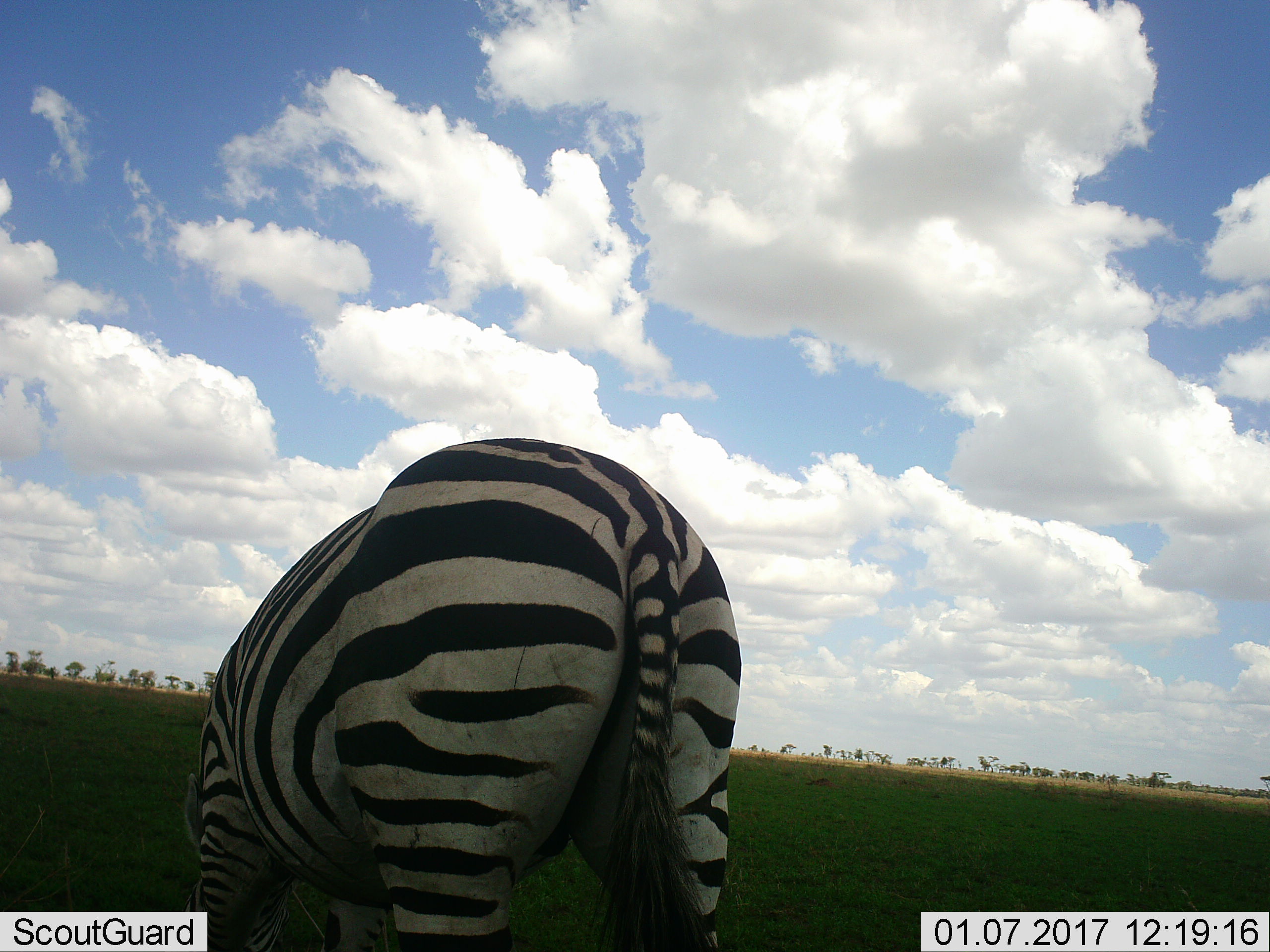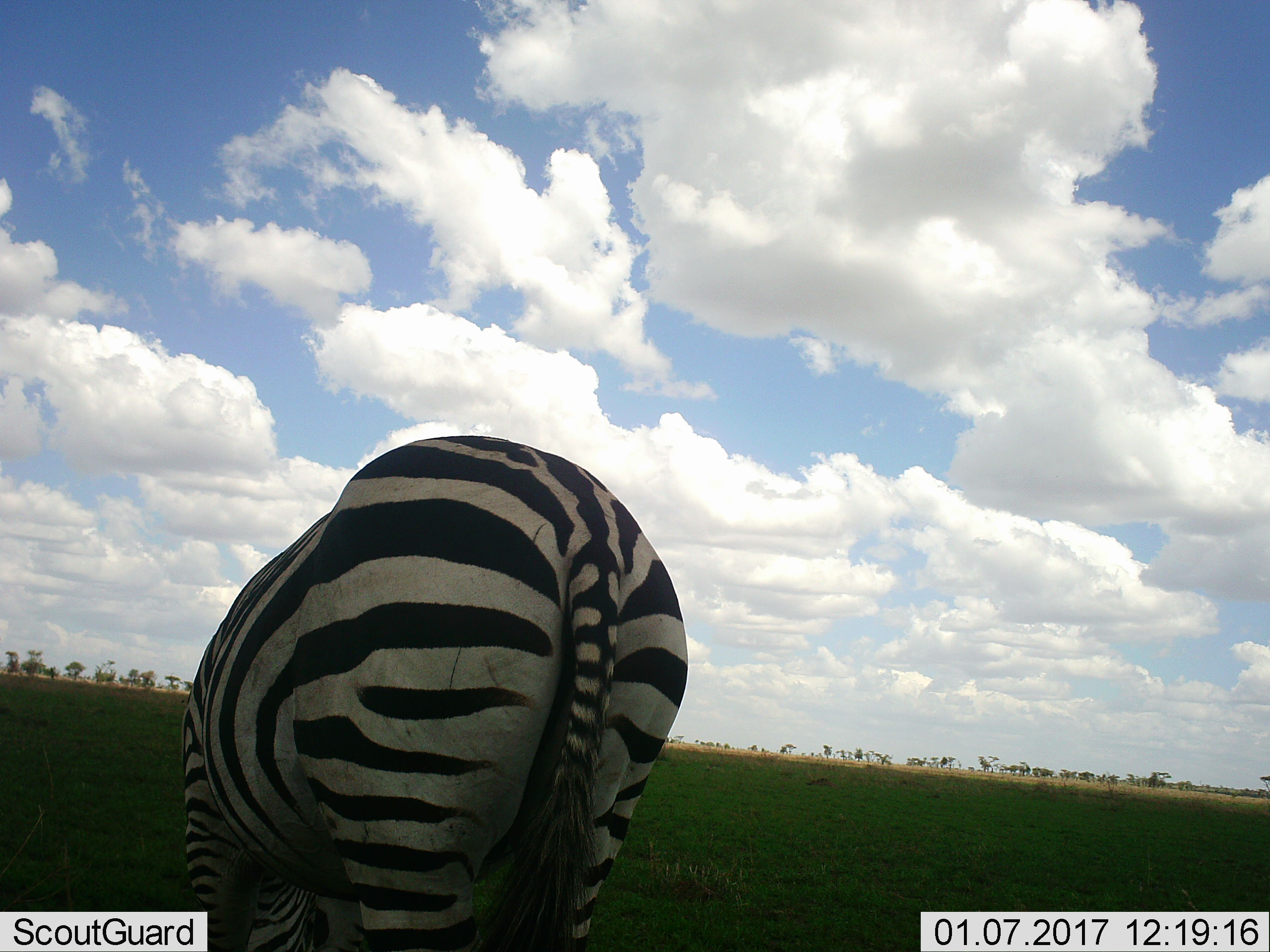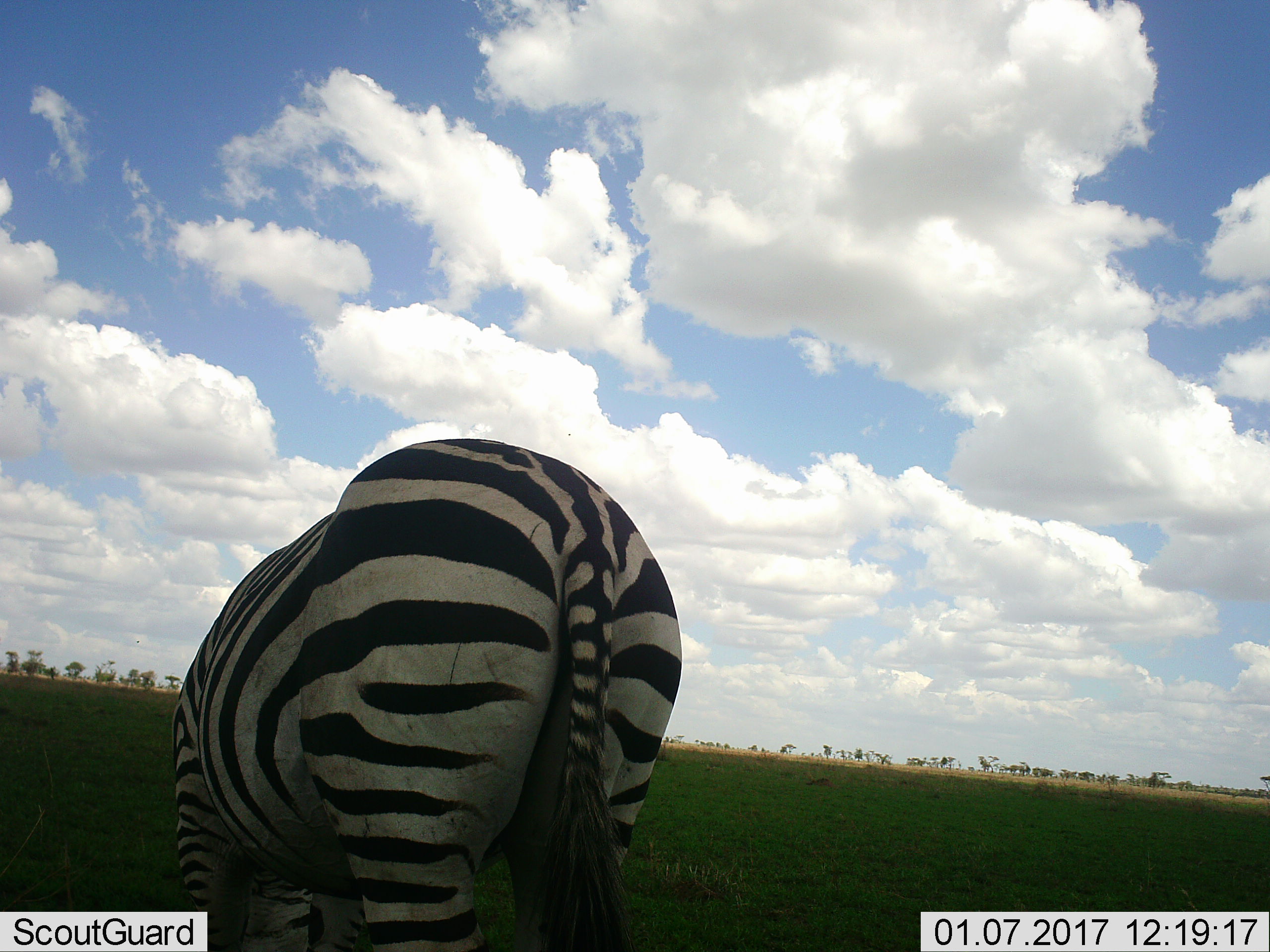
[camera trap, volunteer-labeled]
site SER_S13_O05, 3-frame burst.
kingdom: Animalia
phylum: Chordata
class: Mammalia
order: Perissodactyla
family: Equidae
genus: Equus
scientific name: Equus quagga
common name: plains zebra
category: zebraplains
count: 1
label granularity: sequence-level